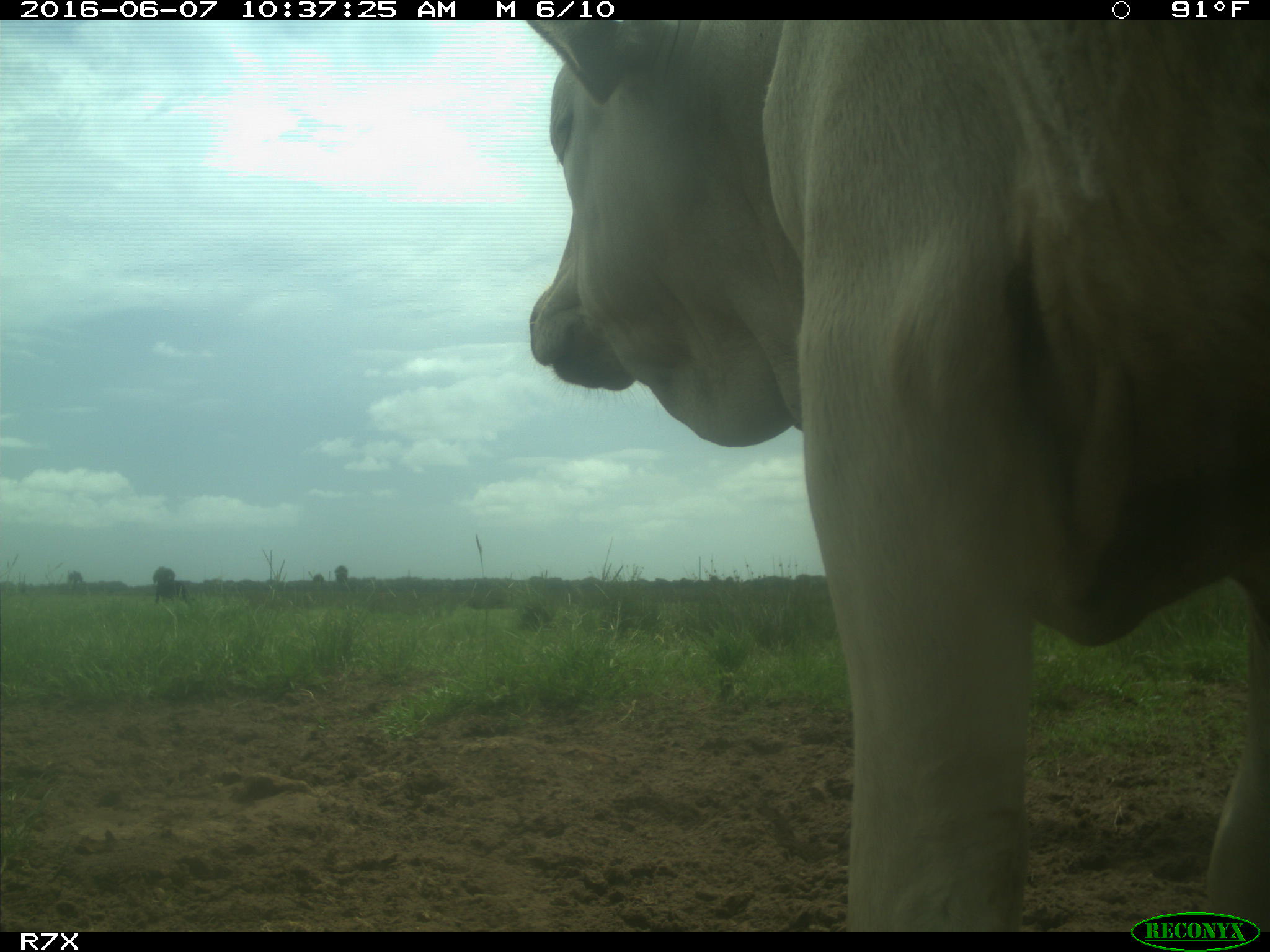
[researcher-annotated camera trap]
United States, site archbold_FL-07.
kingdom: Animalia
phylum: Chordata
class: Mammalia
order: Artiodactyla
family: Bovidae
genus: Bos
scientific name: Bos taurus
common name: domestic cow